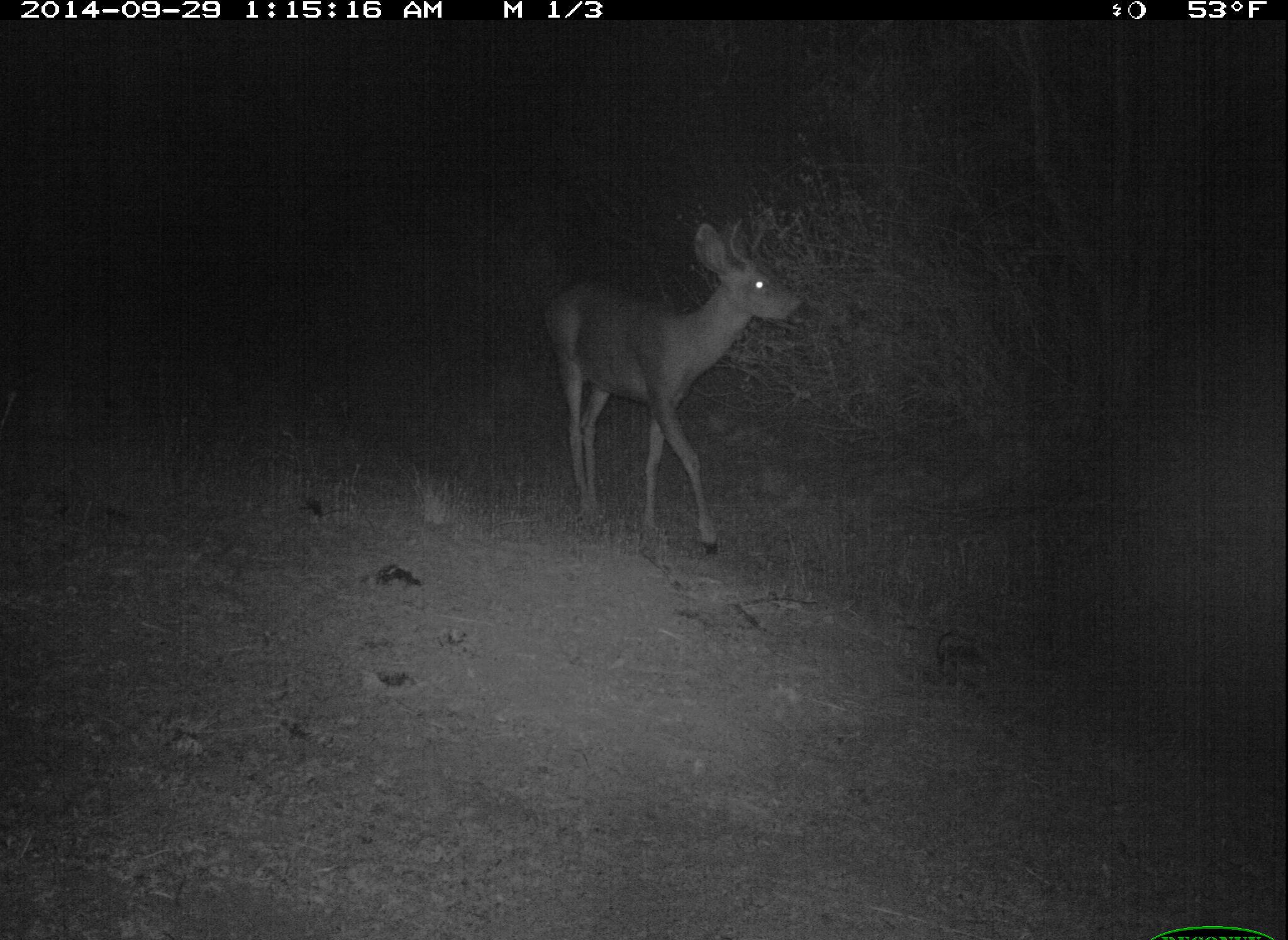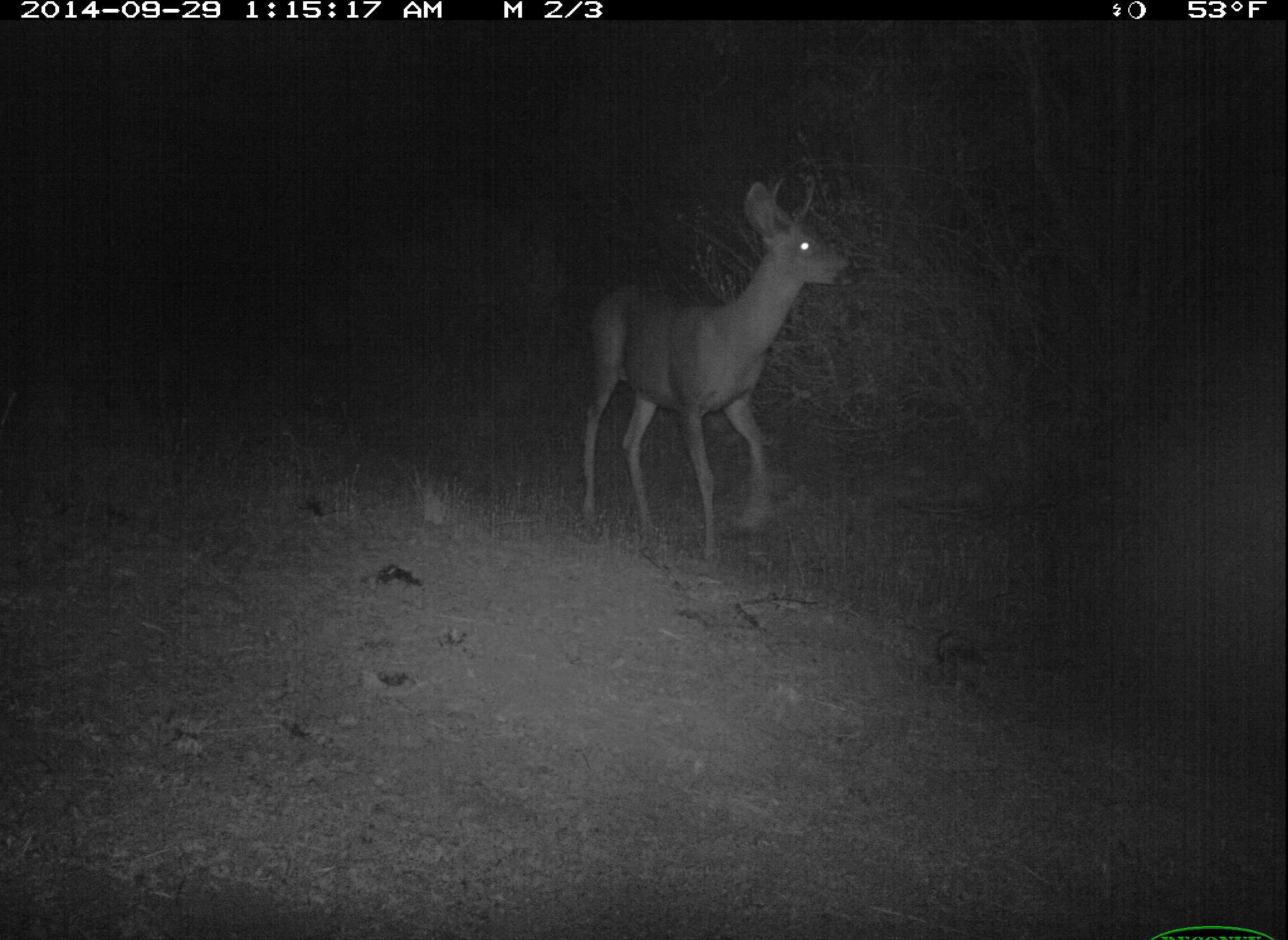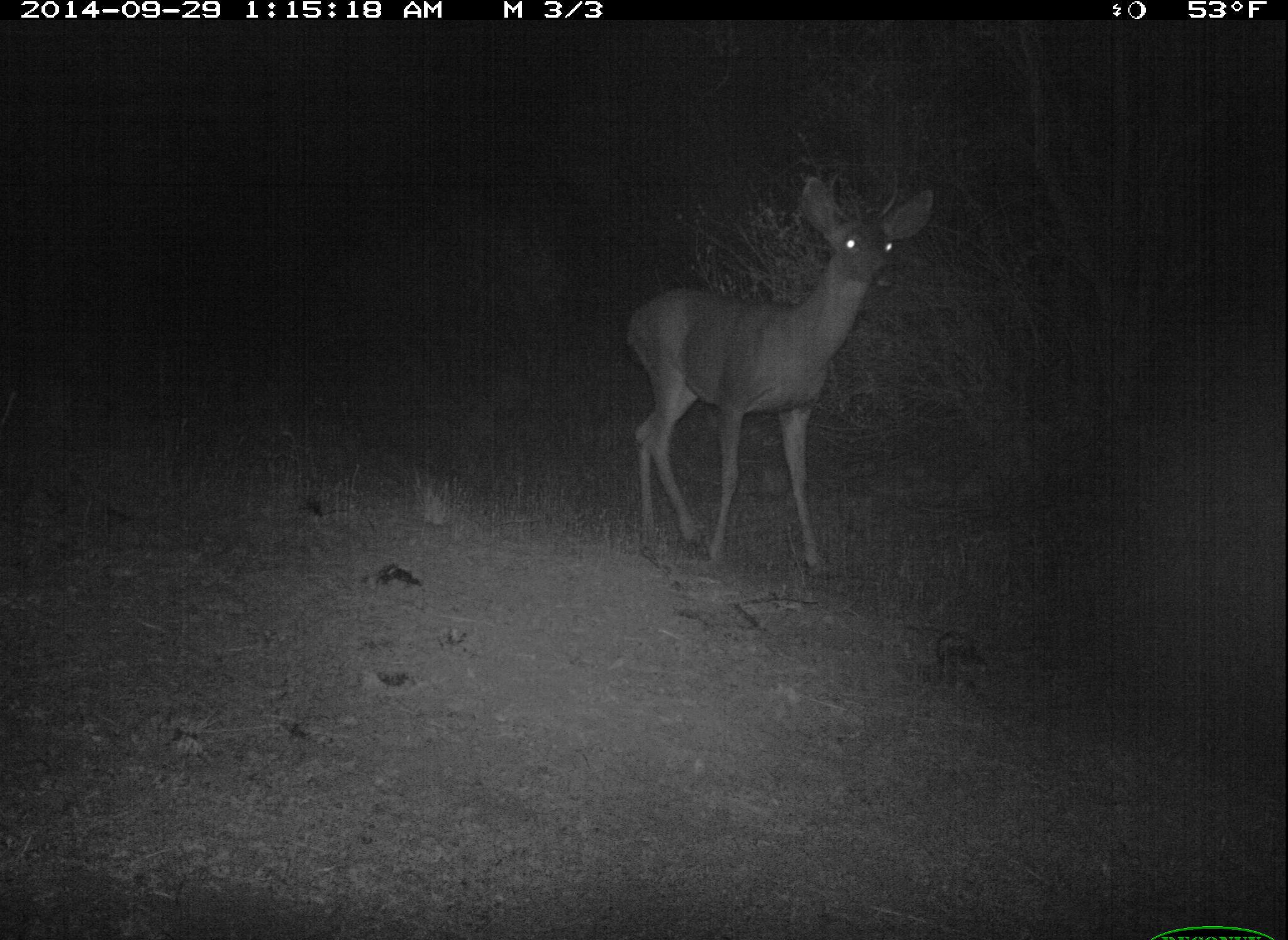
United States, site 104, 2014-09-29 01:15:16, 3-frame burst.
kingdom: Animalia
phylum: Chordata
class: Mammalia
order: Artiodactyla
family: Cervidae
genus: Odocoileus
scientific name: Odocoileus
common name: deer